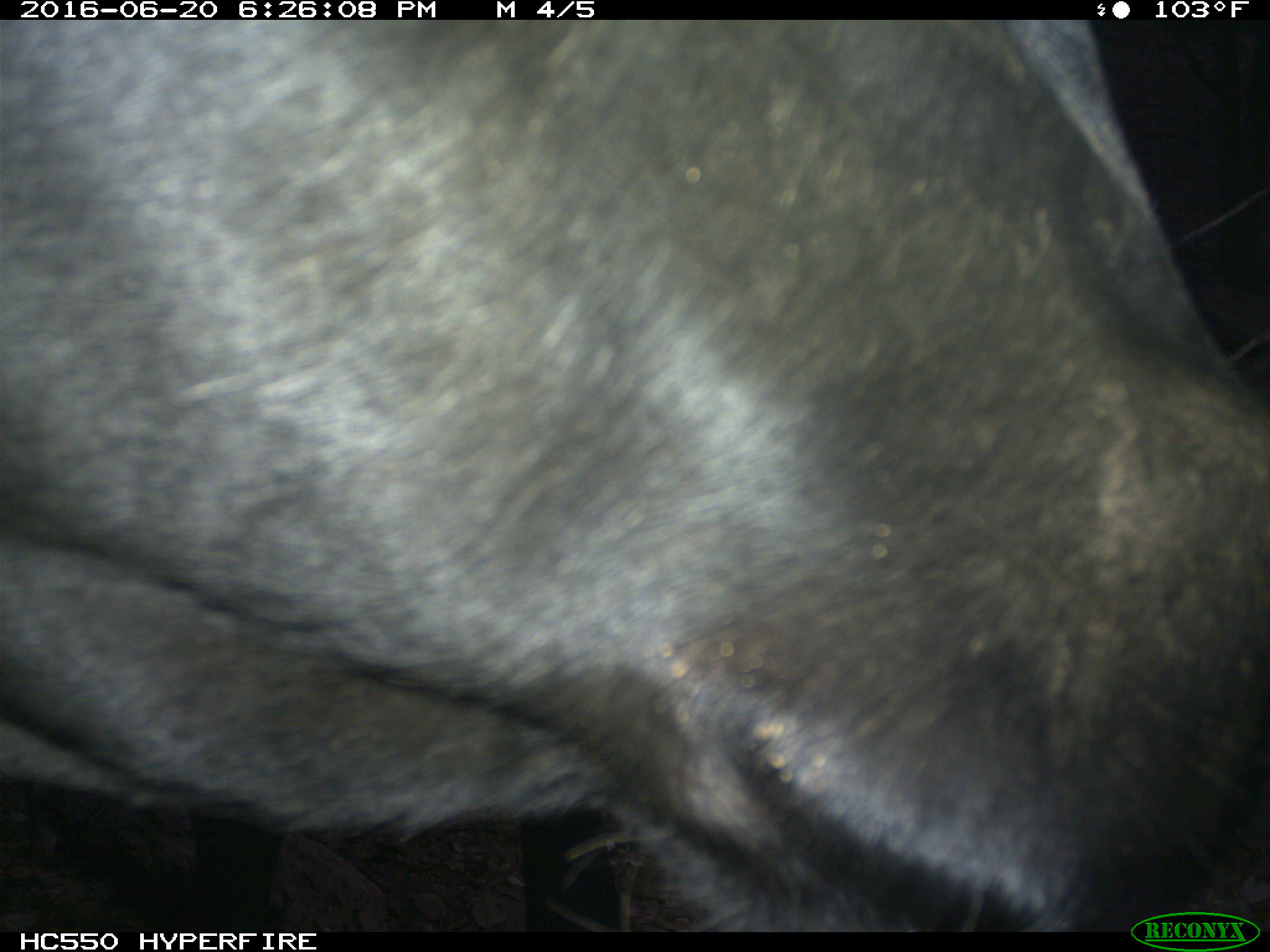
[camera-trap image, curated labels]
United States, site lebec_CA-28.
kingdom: Animalia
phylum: Chordata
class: Mammalia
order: Artiodactyla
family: Bovidae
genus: Bos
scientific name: Bos taurus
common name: domestic cow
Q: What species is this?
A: Bos taurus (domestic cow).